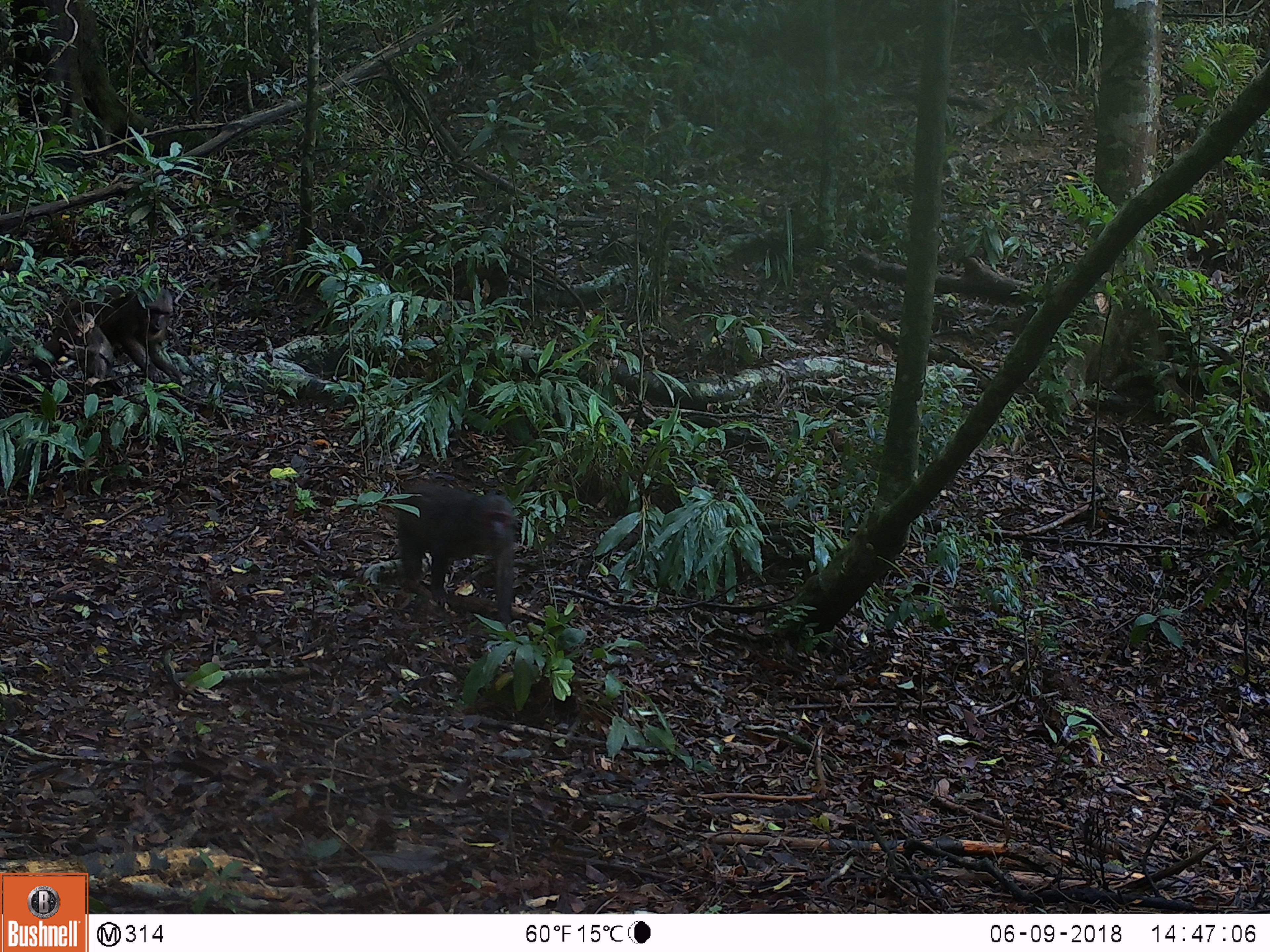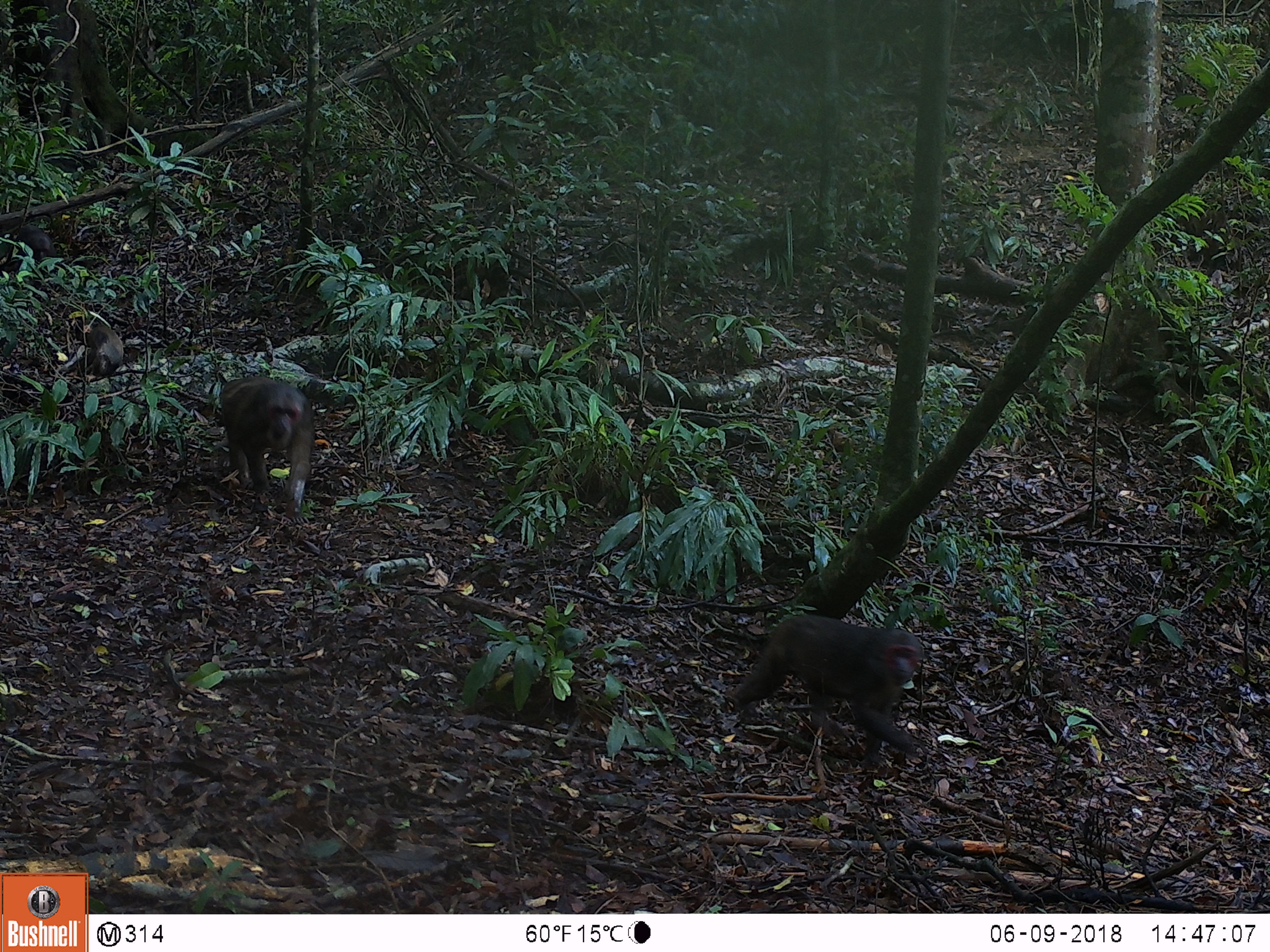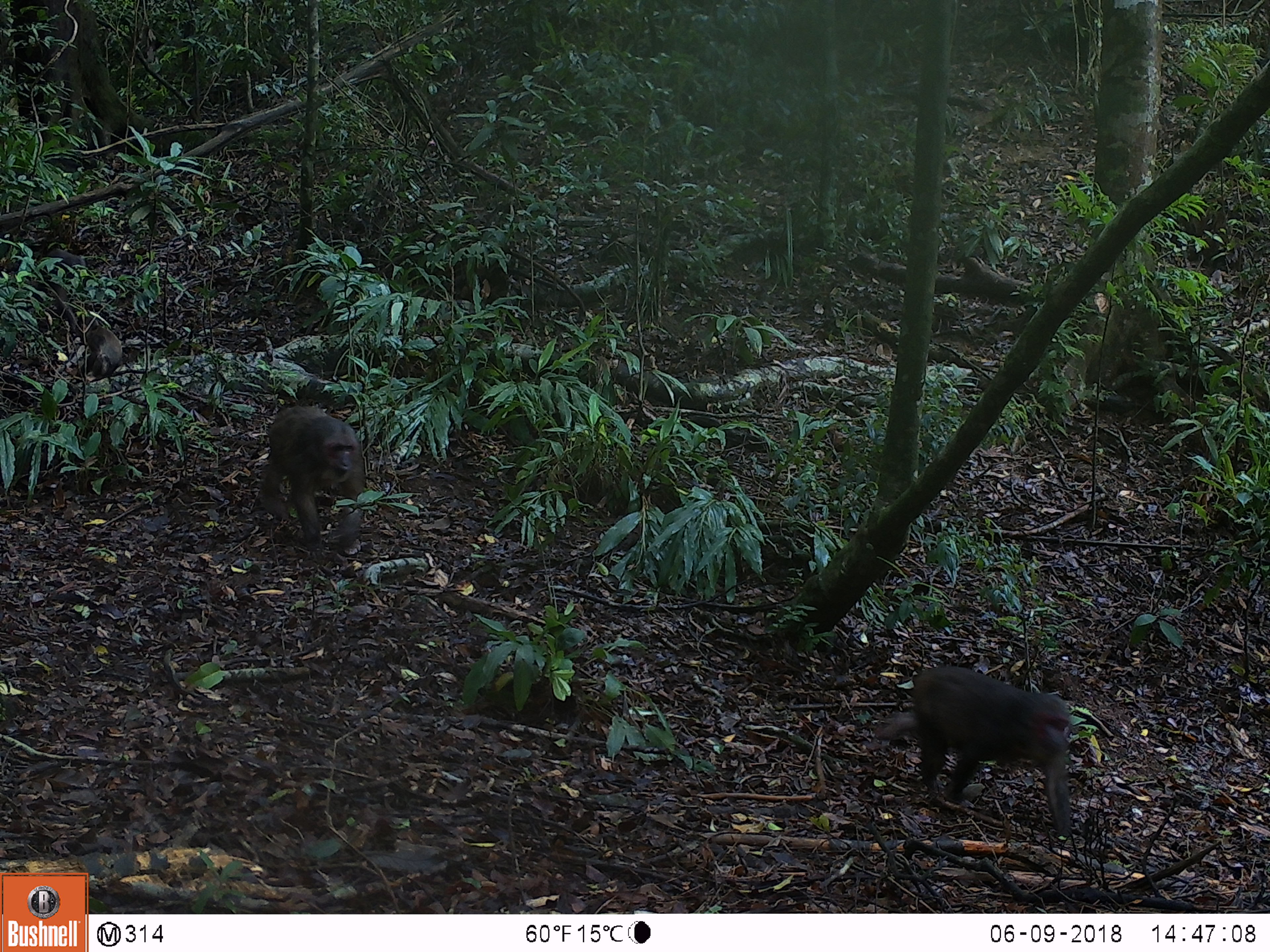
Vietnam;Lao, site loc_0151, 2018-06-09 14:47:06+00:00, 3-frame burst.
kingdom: Animalia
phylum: Chordata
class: Mammalia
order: Primates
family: Cercopithecidae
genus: Macaca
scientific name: Macaca arctoides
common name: stump-tailed macaque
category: stump tailed macaque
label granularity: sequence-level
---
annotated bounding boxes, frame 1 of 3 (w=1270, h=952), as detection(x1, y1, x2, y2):
stump tailed macaque: detection(395, 480, 519, 627); detection(29, 280, 189, 389); detection(56, 311, 115, 390)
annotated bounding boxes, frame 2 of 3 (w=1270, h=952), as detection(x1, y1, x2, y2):
stump tailed macaque: detection(734, 613, 932, 772); detection(218, 374, 314, 526); detection(65, 318, 125, 381); detection(0, 223, 63, 277)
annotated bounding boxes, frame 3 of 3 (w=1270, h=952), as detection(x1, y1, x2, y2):
stump tailed macaque: detection(868, 665, 1075, 838); detection(255, 405, 366, 557); detection(12, 248, 88, 337); detection(72, 314, 125, 379)